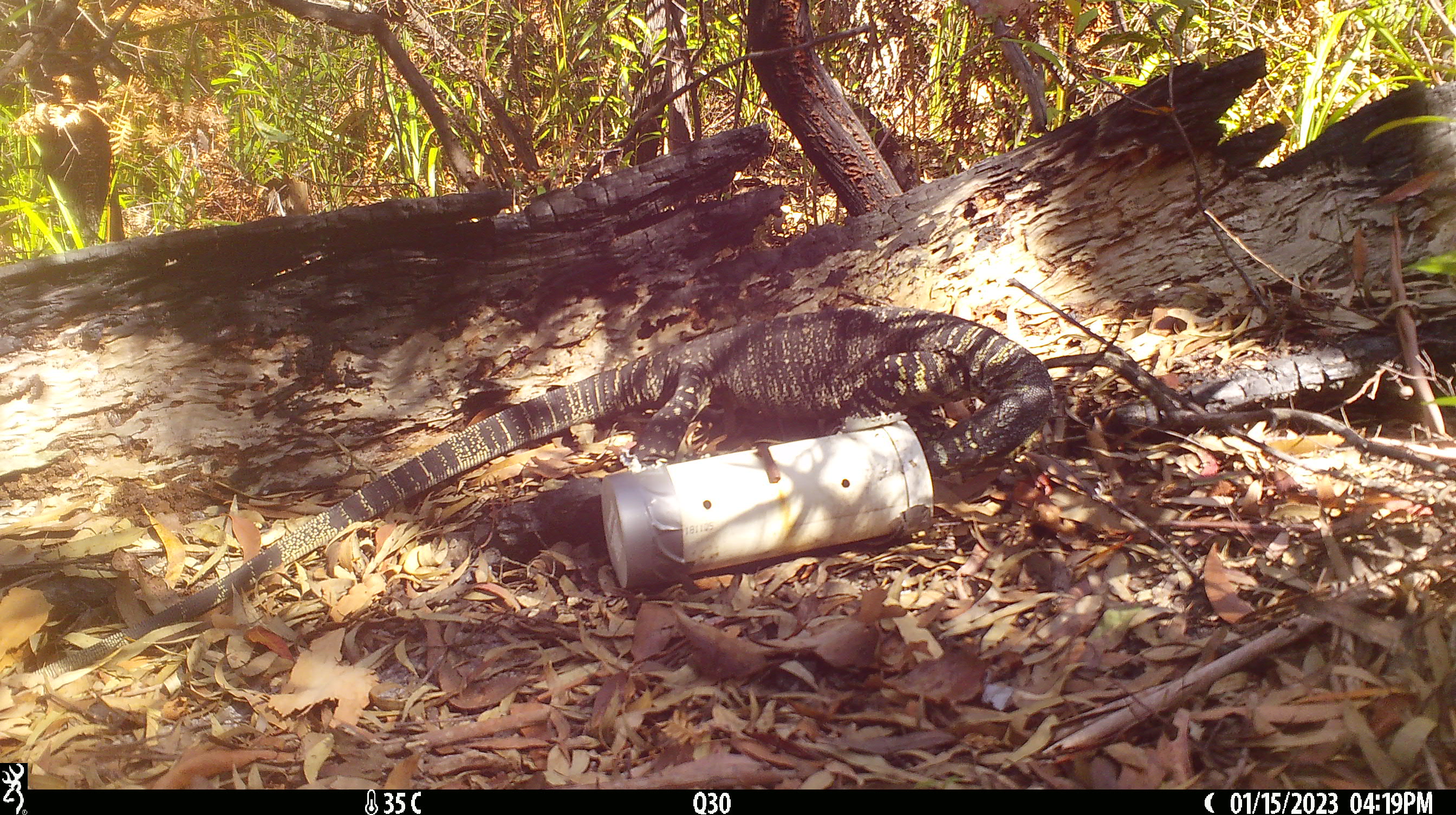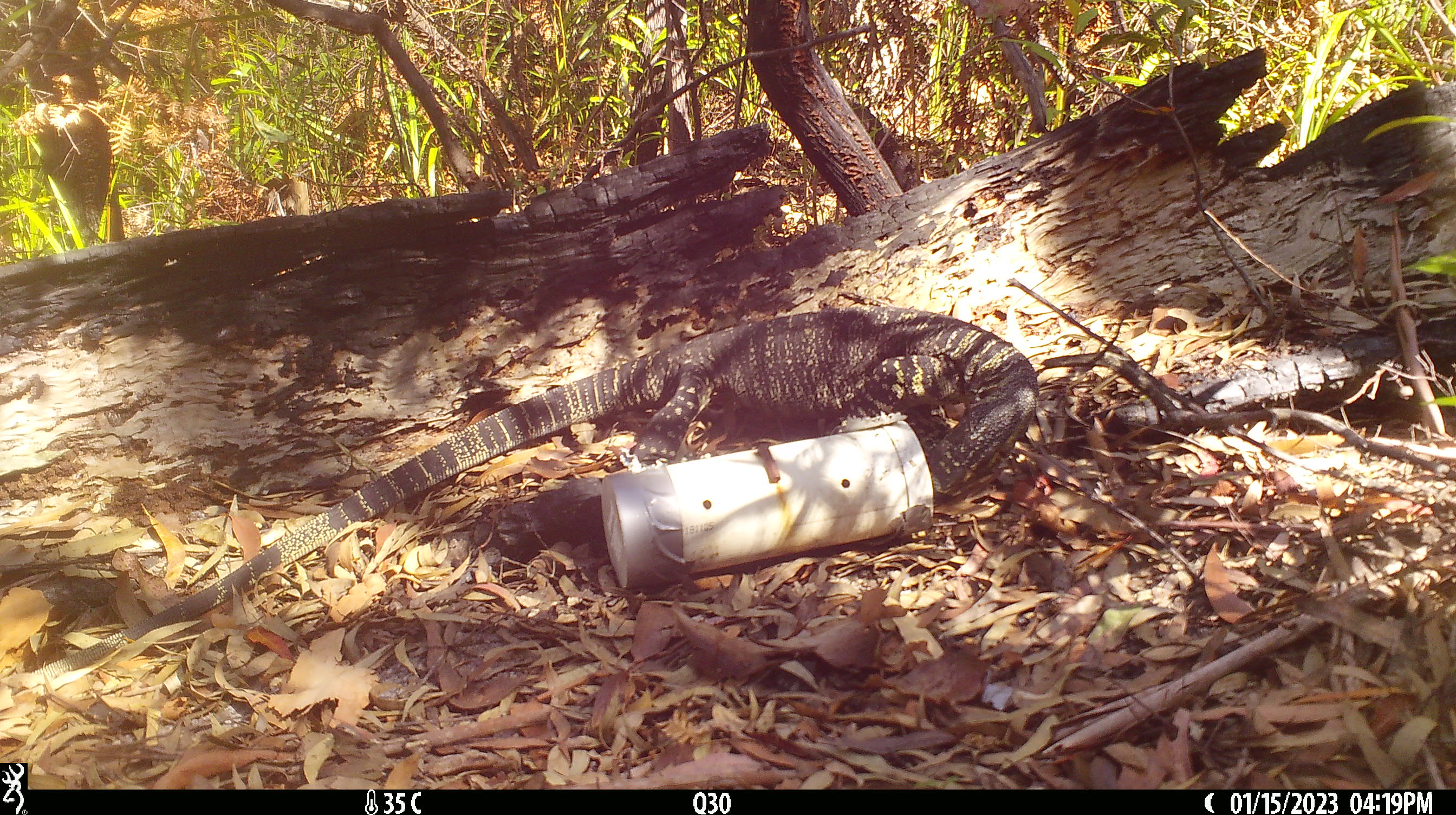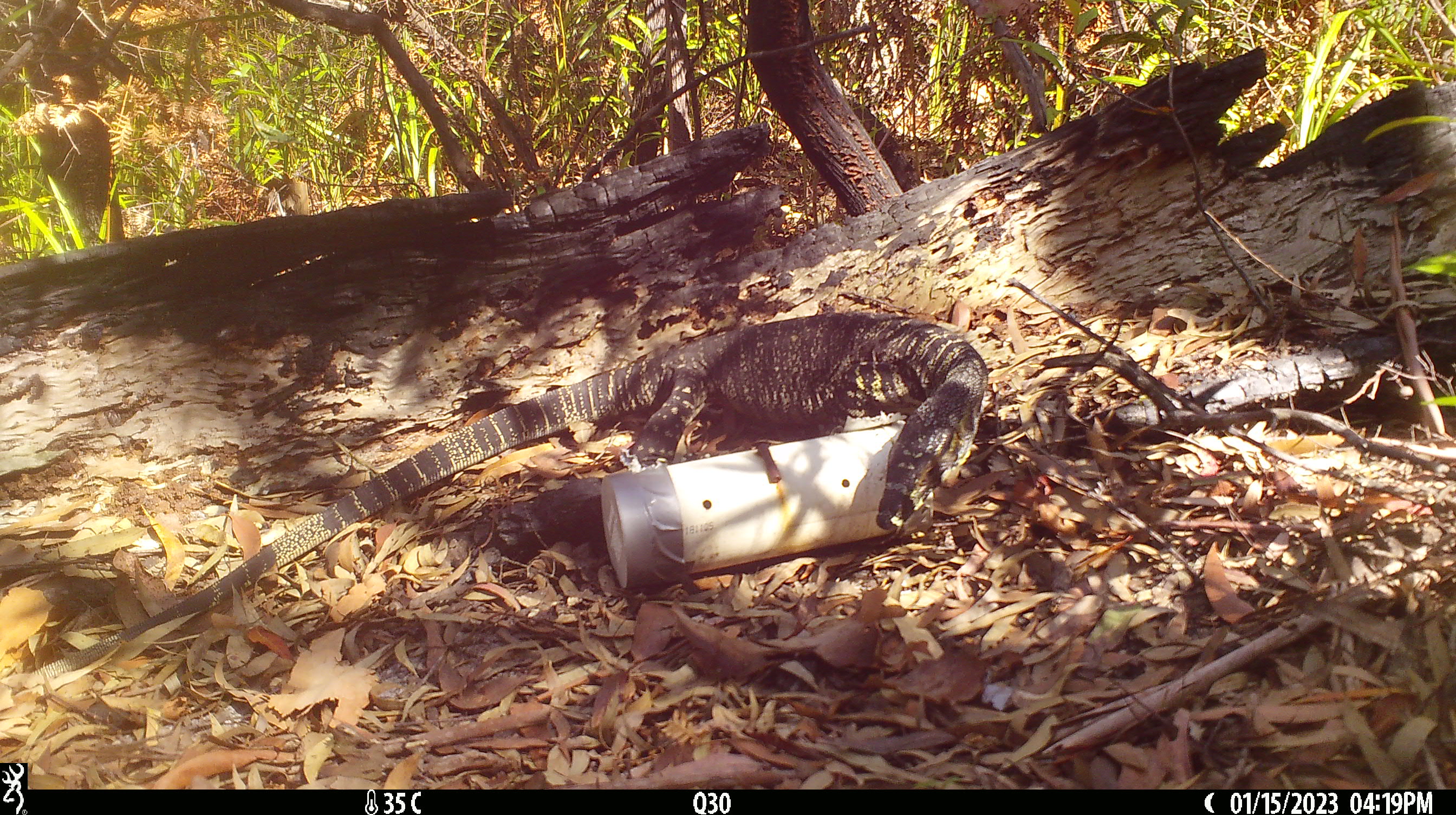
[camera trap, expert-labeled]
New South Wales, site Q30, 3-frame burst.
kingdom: Animalia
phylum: Chordata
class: Reptilia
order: Squamata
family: Varanidae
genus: Varanus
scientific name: Varanus varius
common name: lace monitor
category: goanna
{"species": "goanna (lace monitor) (Varanus varius)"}